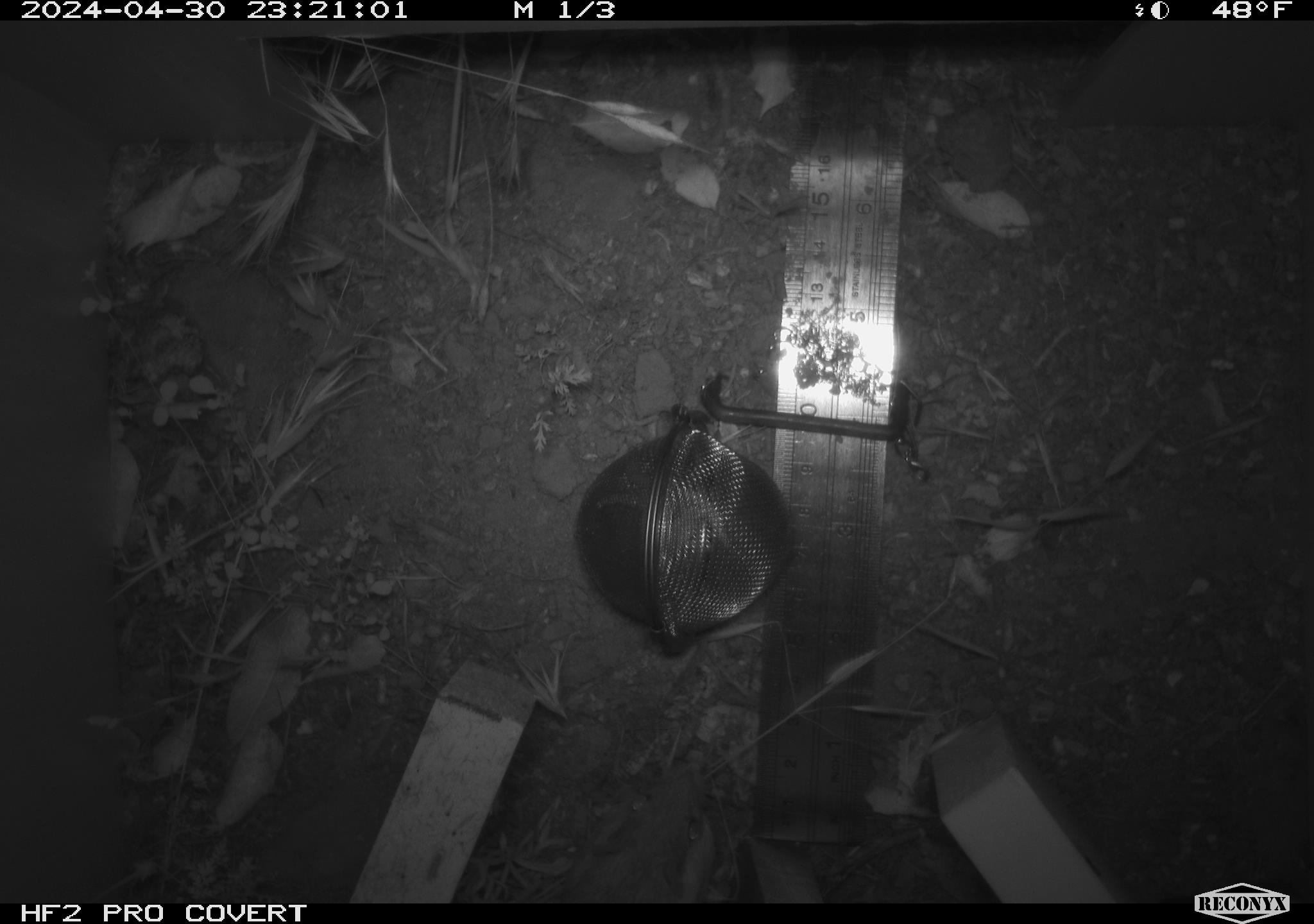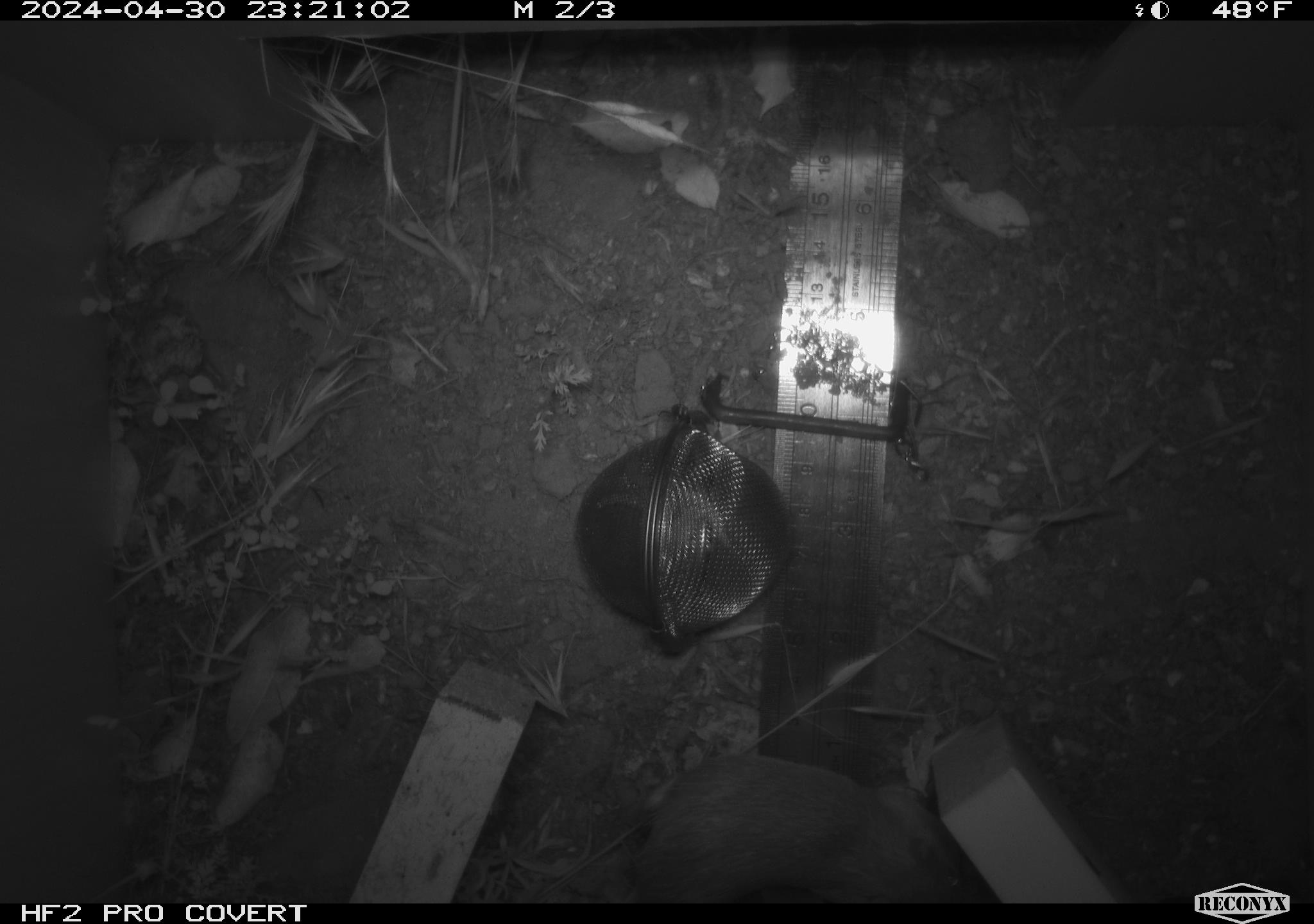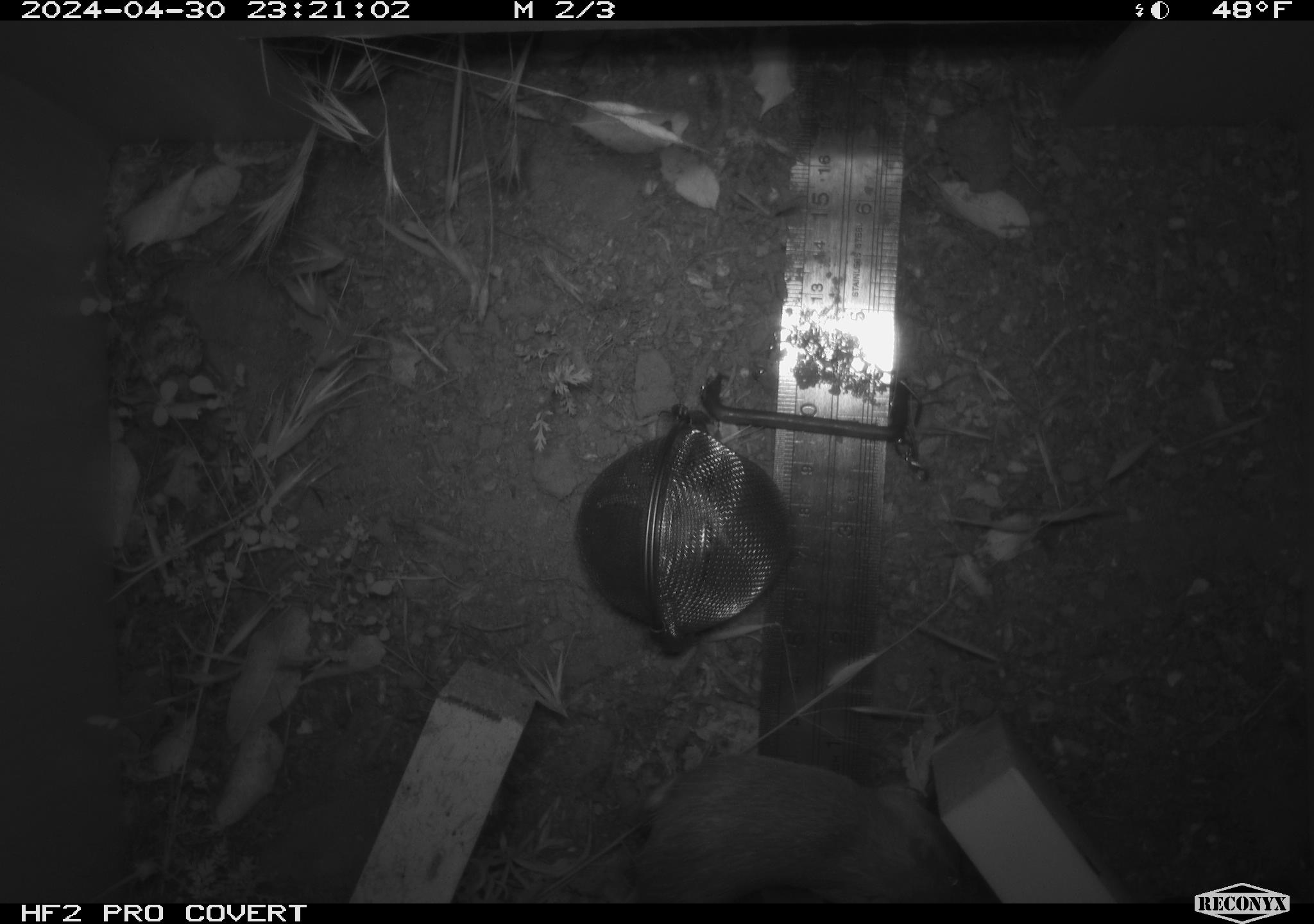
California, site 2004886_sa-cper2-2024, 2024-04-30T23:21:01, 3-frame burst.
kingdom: Animalia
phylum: Chordata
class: Mammalia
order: Rodentia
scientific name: Rodentia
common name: rodent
Rodent (Rodentia).